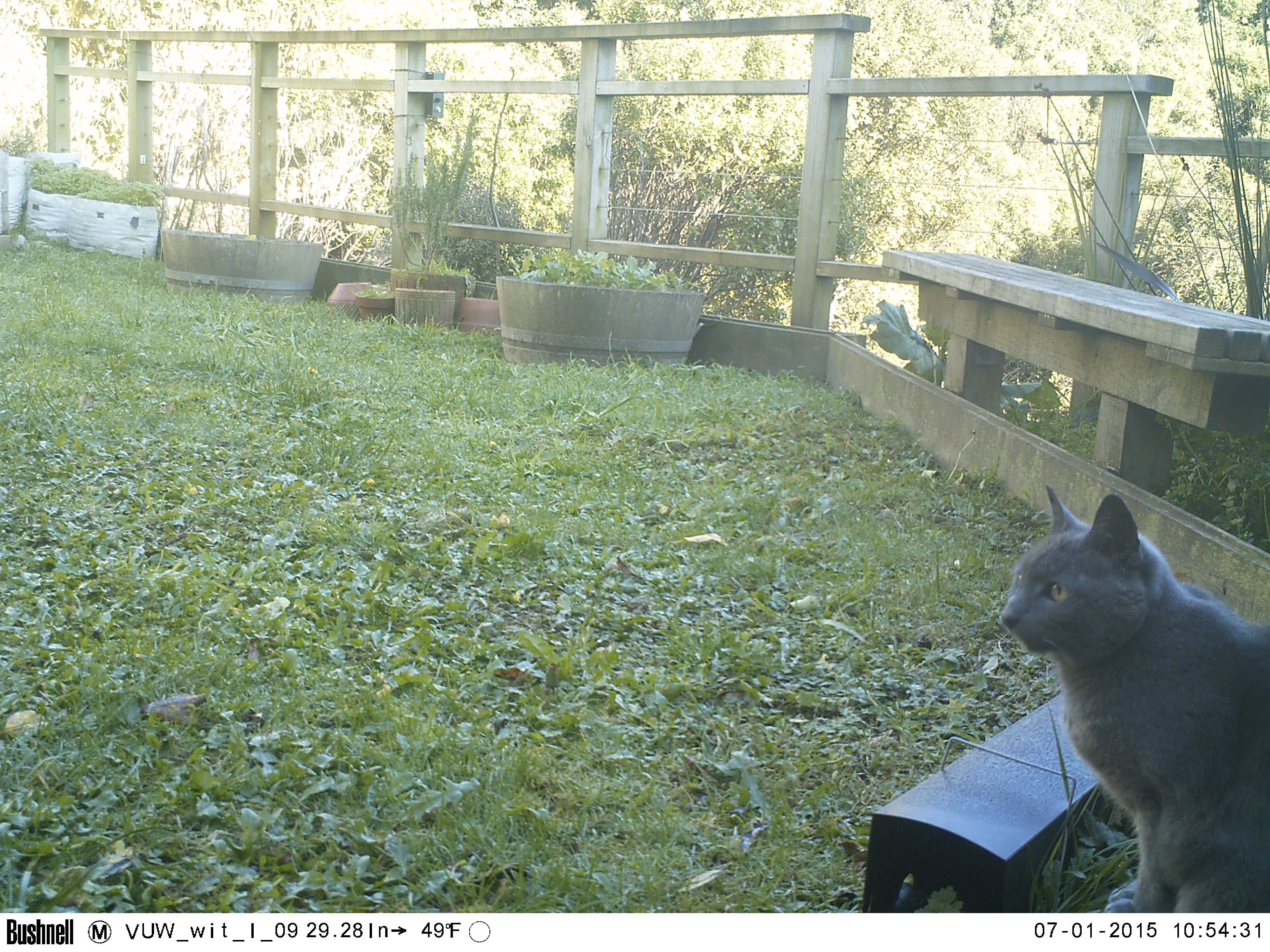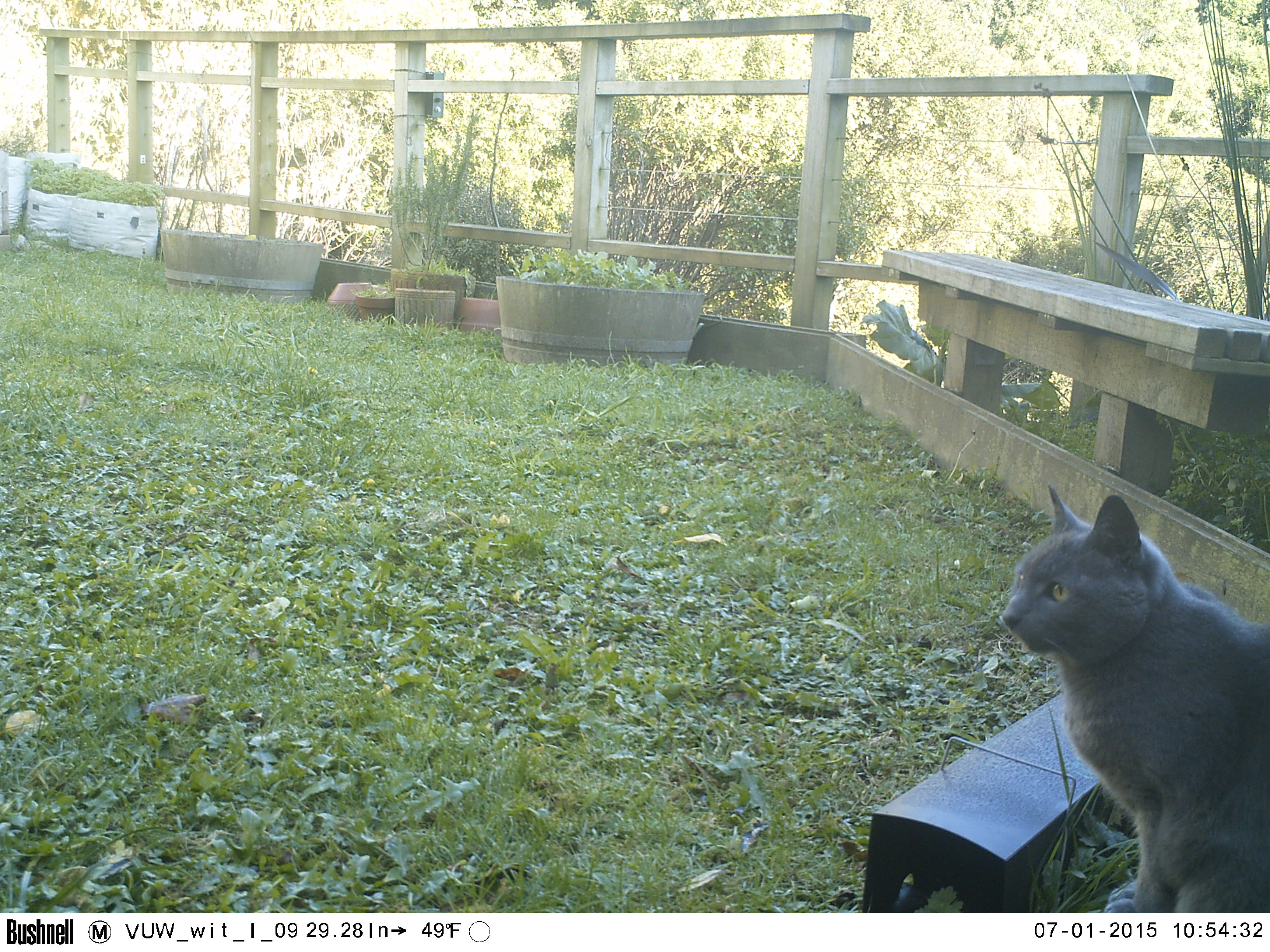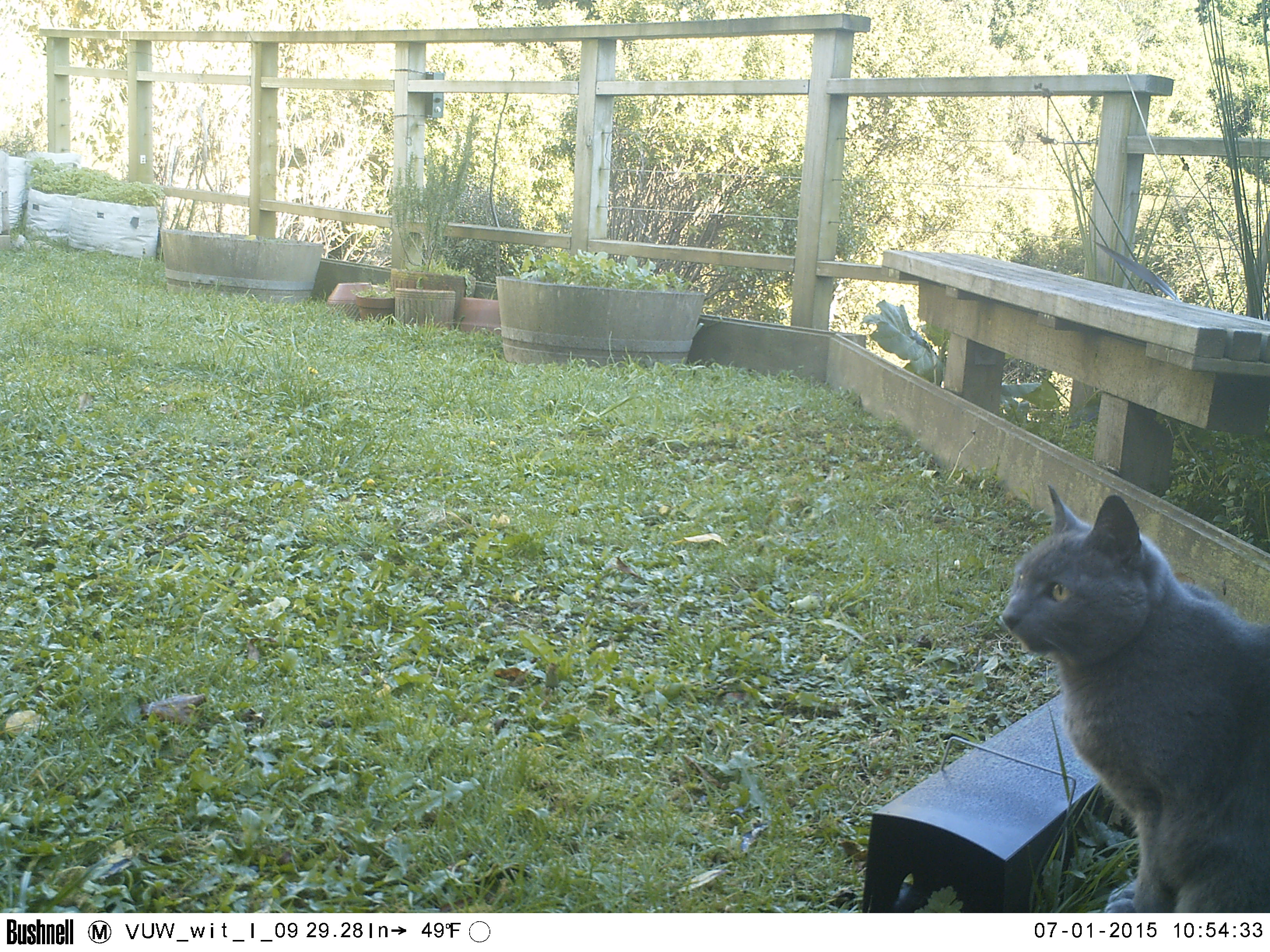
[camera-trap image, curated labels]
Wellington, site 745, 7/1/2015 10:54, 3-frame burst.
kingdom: Animalia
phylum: Chordata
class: Mammalia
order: Carnivora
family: Felidae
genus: Felis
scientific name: Felis catus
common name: cat